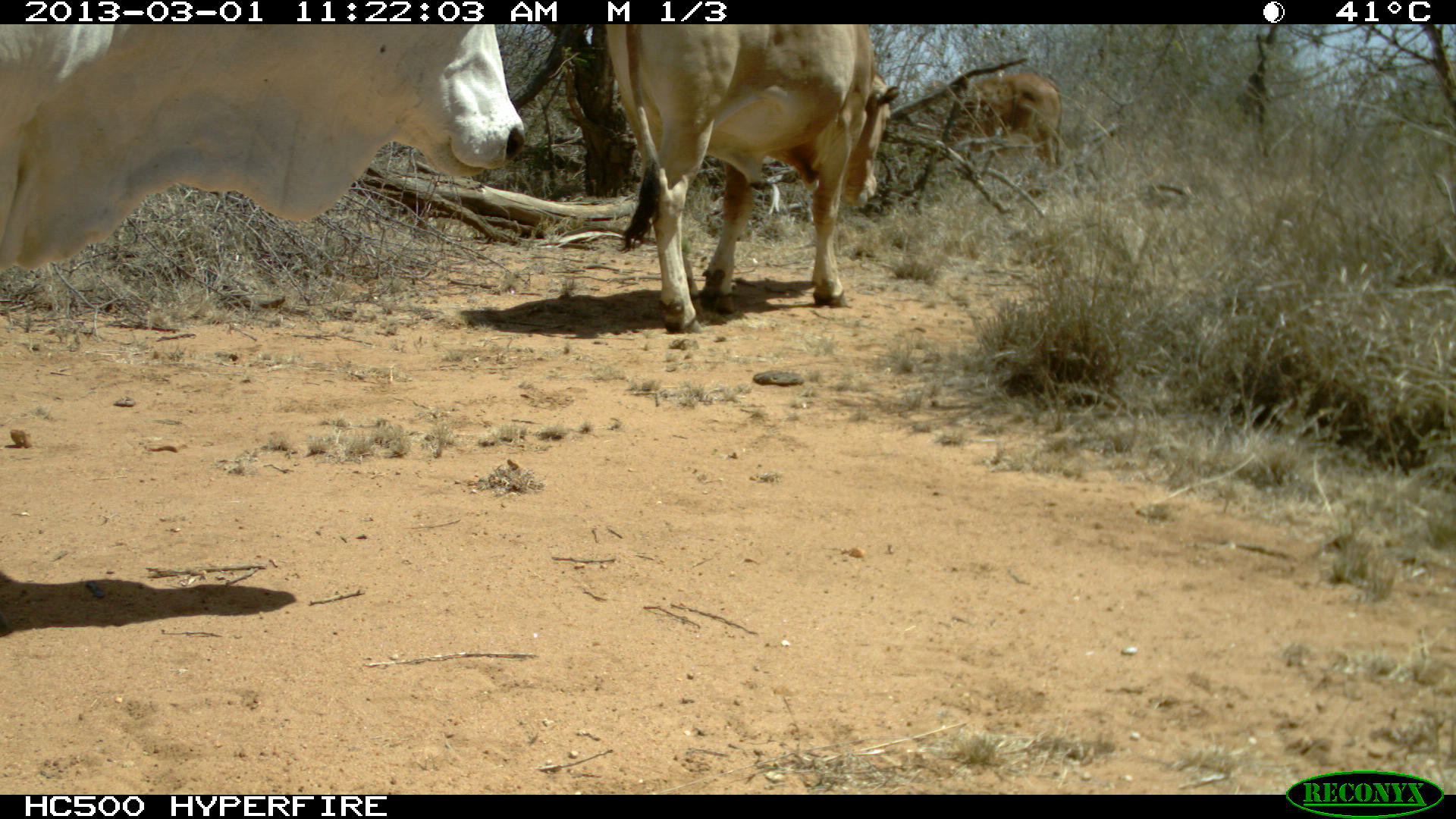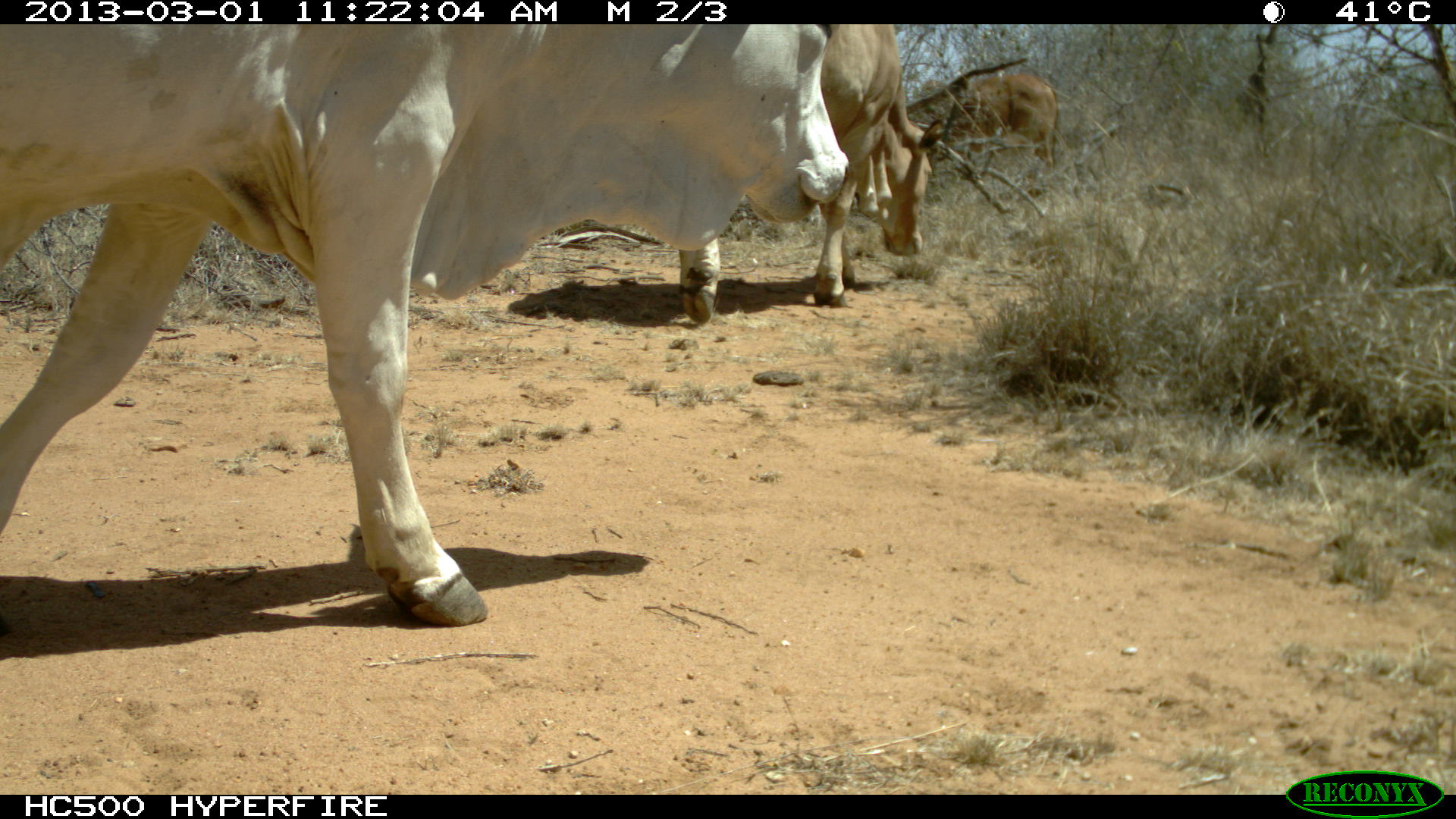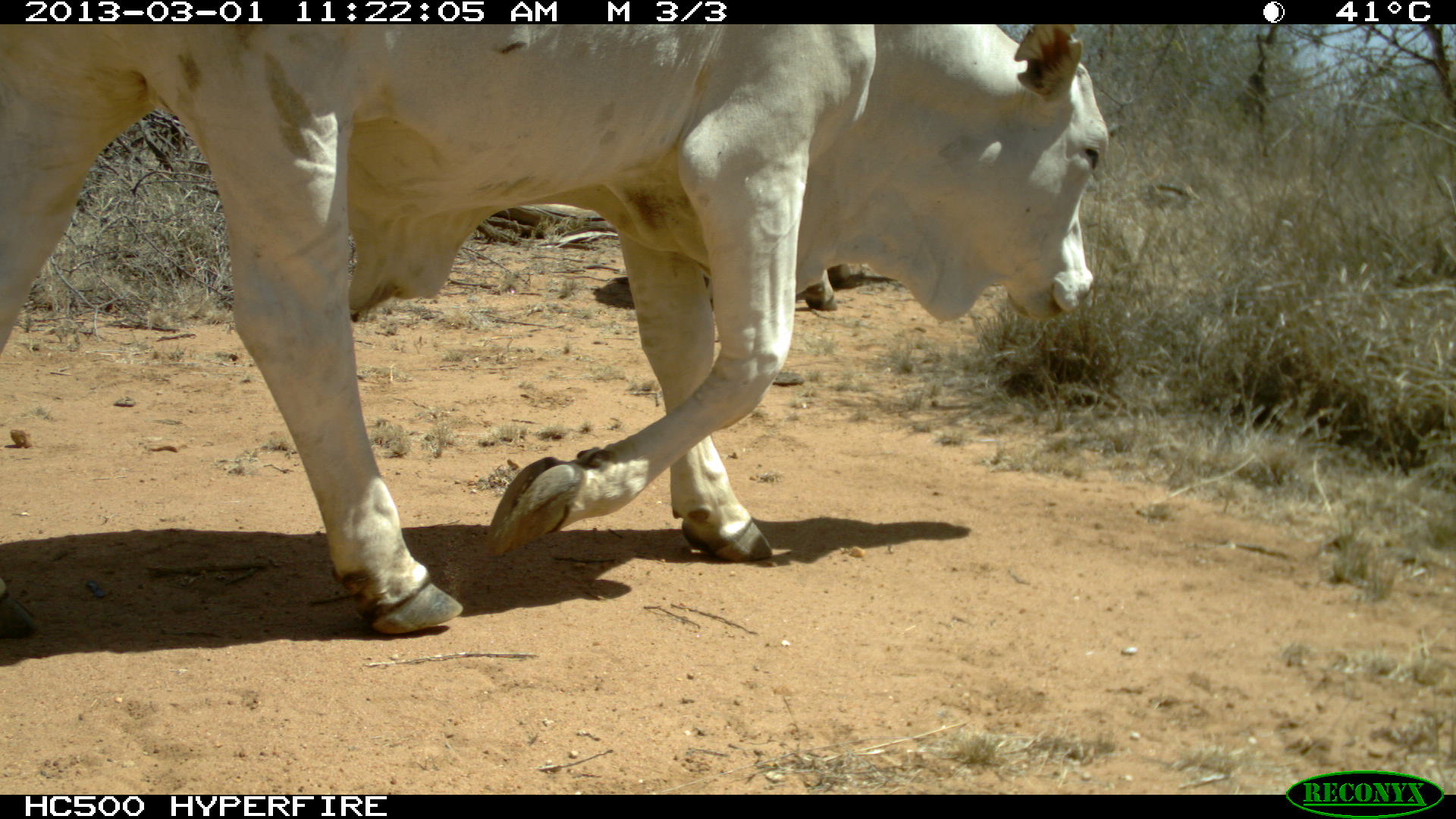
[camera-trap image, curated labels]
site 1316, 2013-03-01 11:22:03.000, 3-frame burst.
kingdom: Animalia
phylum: Chordata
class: Mammalia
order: Artiodactyla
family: Bovidae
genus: Bos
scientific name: Bos taurus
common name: domestic cattle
Bos taurus (domestic cattle), count 2.